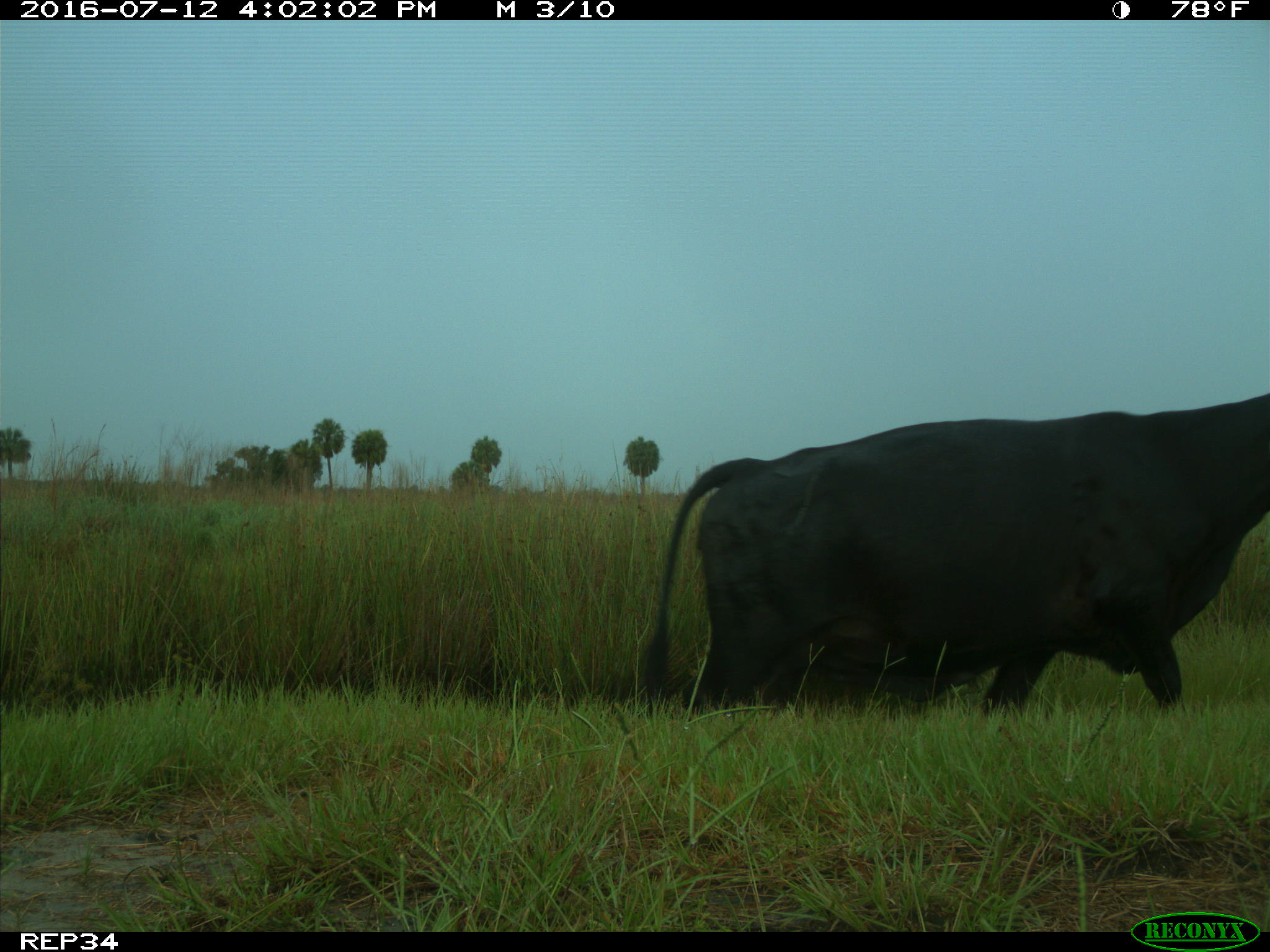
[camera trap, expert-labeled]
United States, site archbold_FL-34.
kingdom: Animalia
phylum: Chordata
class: Mammalia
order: Artiodactyla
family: Bovidae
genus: Bos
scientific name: Bos taurus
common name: domestic cow